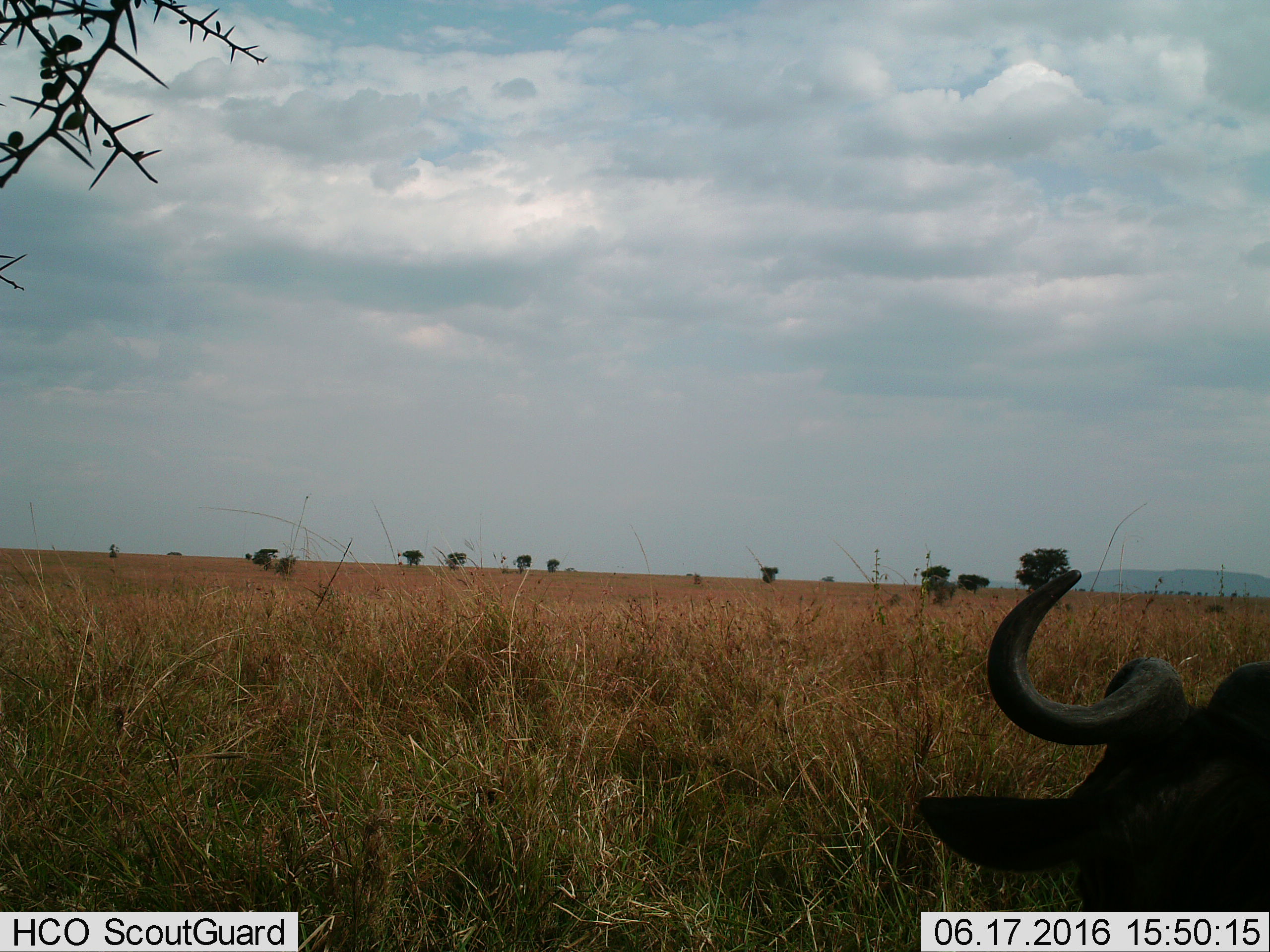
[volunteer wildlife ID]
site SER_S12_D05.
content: unidentified animal